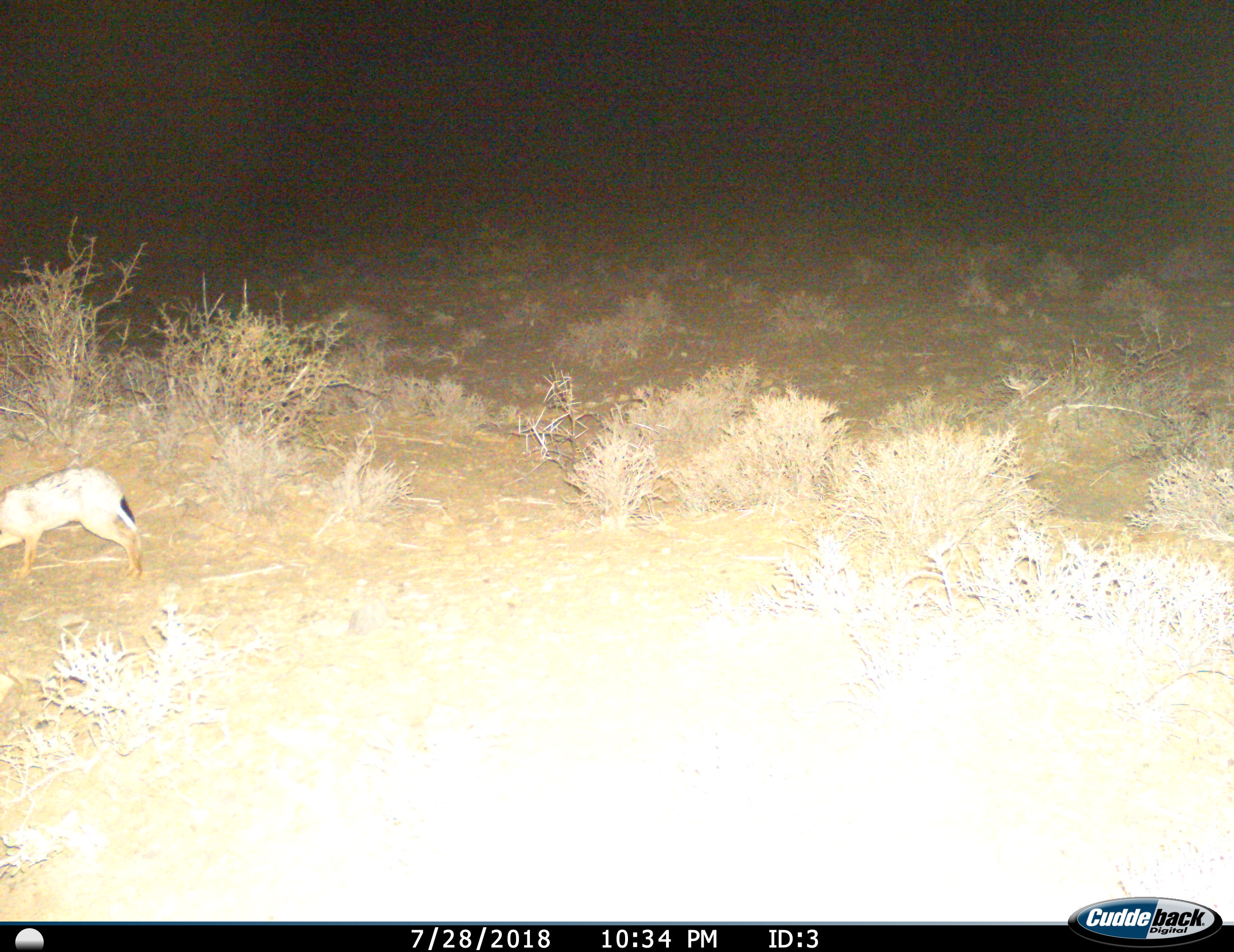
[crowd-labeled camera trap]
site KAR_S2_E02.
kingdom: Animalia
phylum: Chordata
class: Mammalia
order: Carnivora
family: Canidae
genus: Lupulella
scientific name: Lupulella mesomelas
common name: black-backed jackal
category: jackalblackbacked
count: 1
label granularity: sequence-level